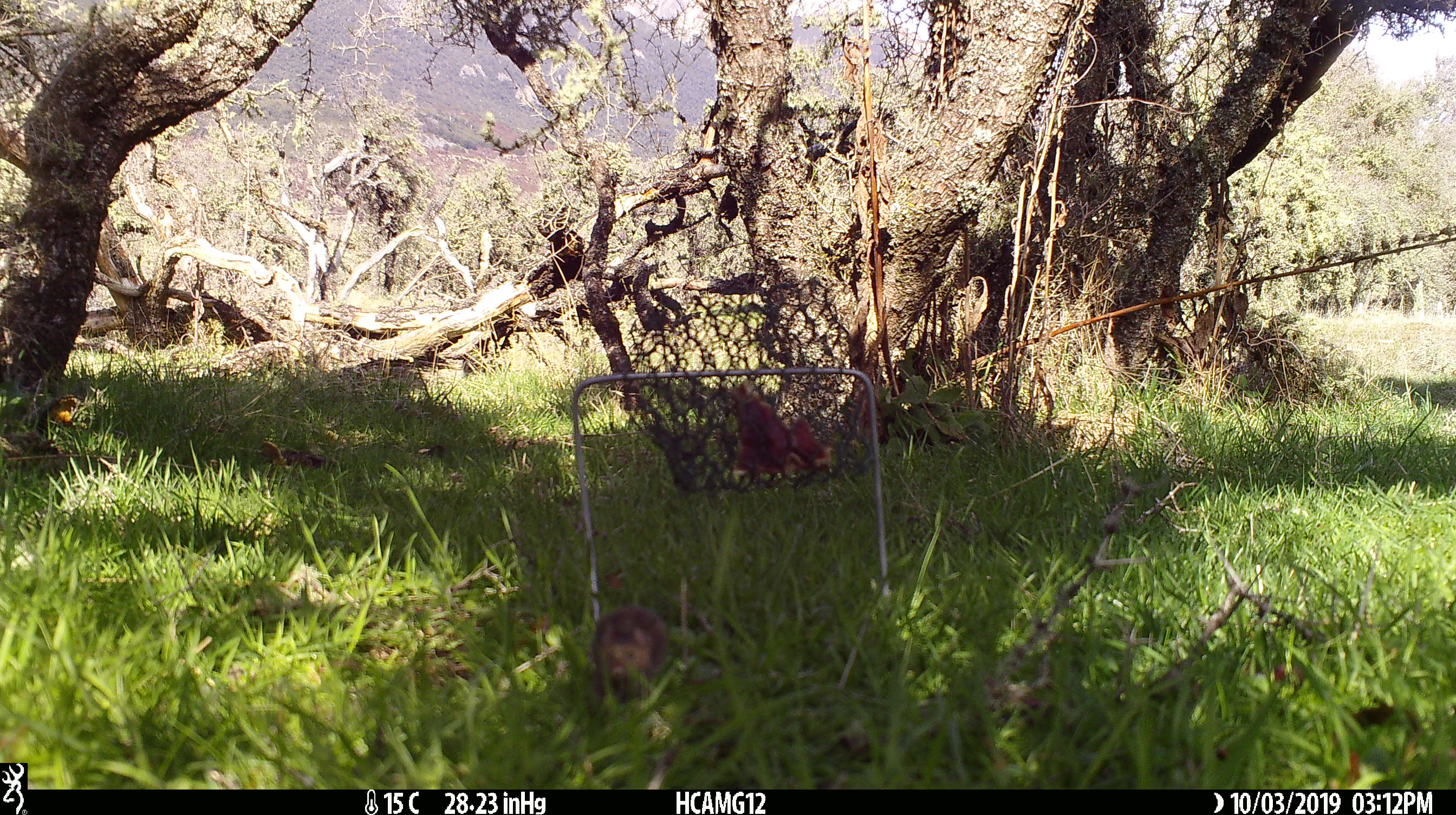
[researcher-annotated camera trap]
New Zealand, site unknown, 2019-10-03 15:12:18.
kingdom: Animalia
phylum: Chordata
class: Mammalia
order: Rodentia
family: Muridae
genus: Mus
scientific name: Mus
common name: mouse